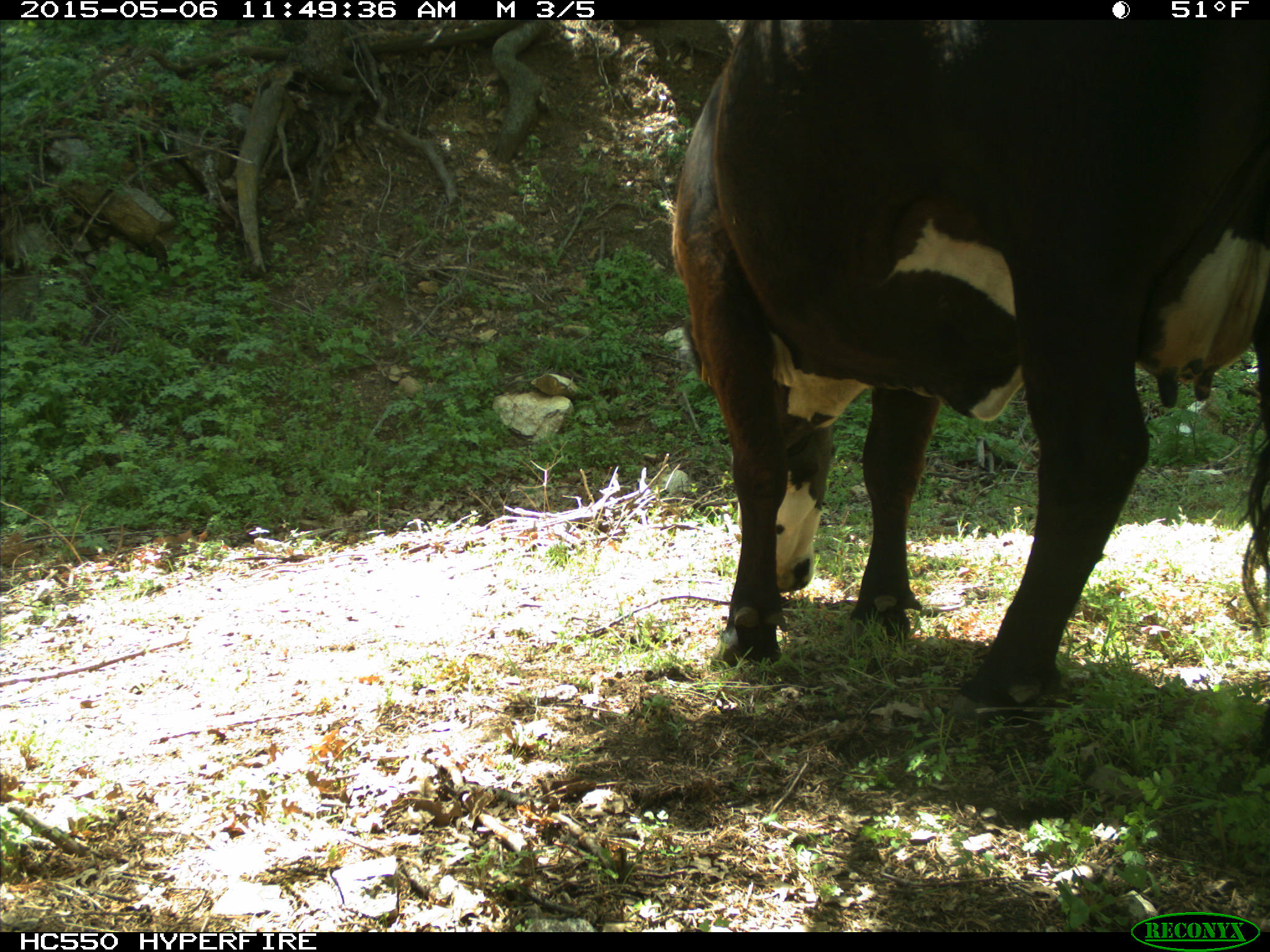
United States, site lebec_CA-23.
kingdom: Animalia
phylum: Chordata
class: Mammalia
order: Artiodactyla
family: Bovidae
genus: Bos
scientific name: Bos taurus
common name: domestic cow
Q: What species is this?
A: Bos taurus (domestic cow).